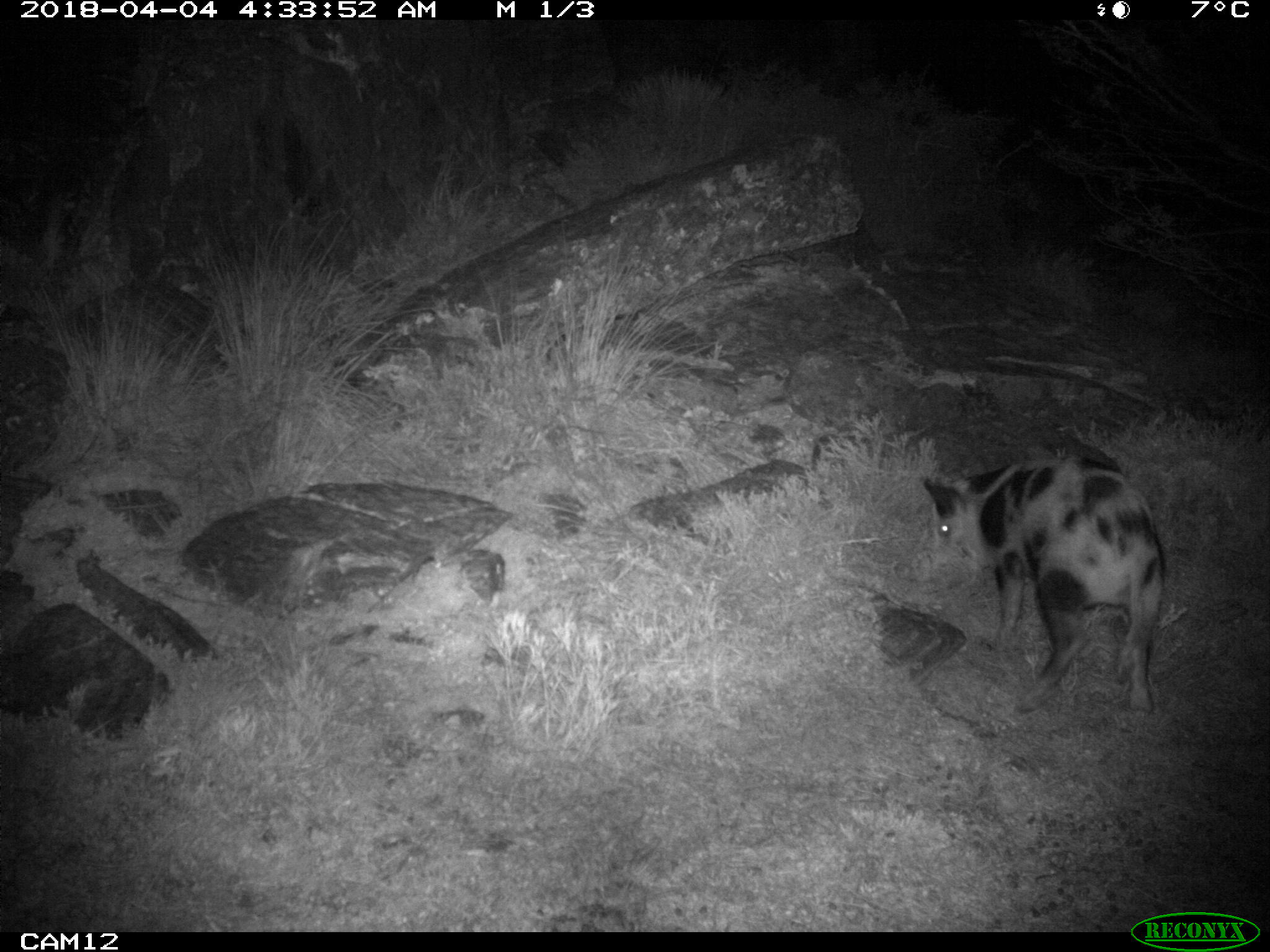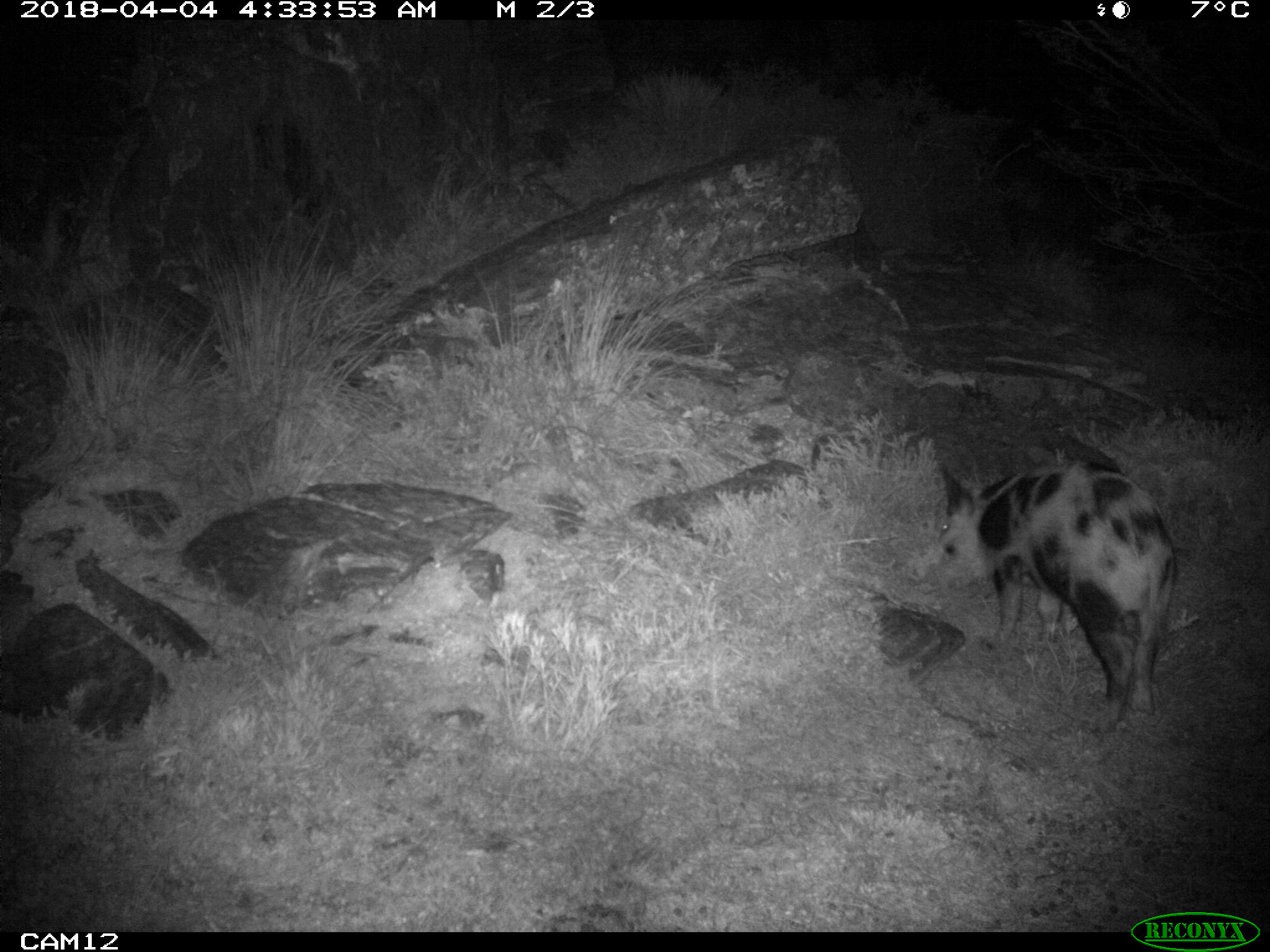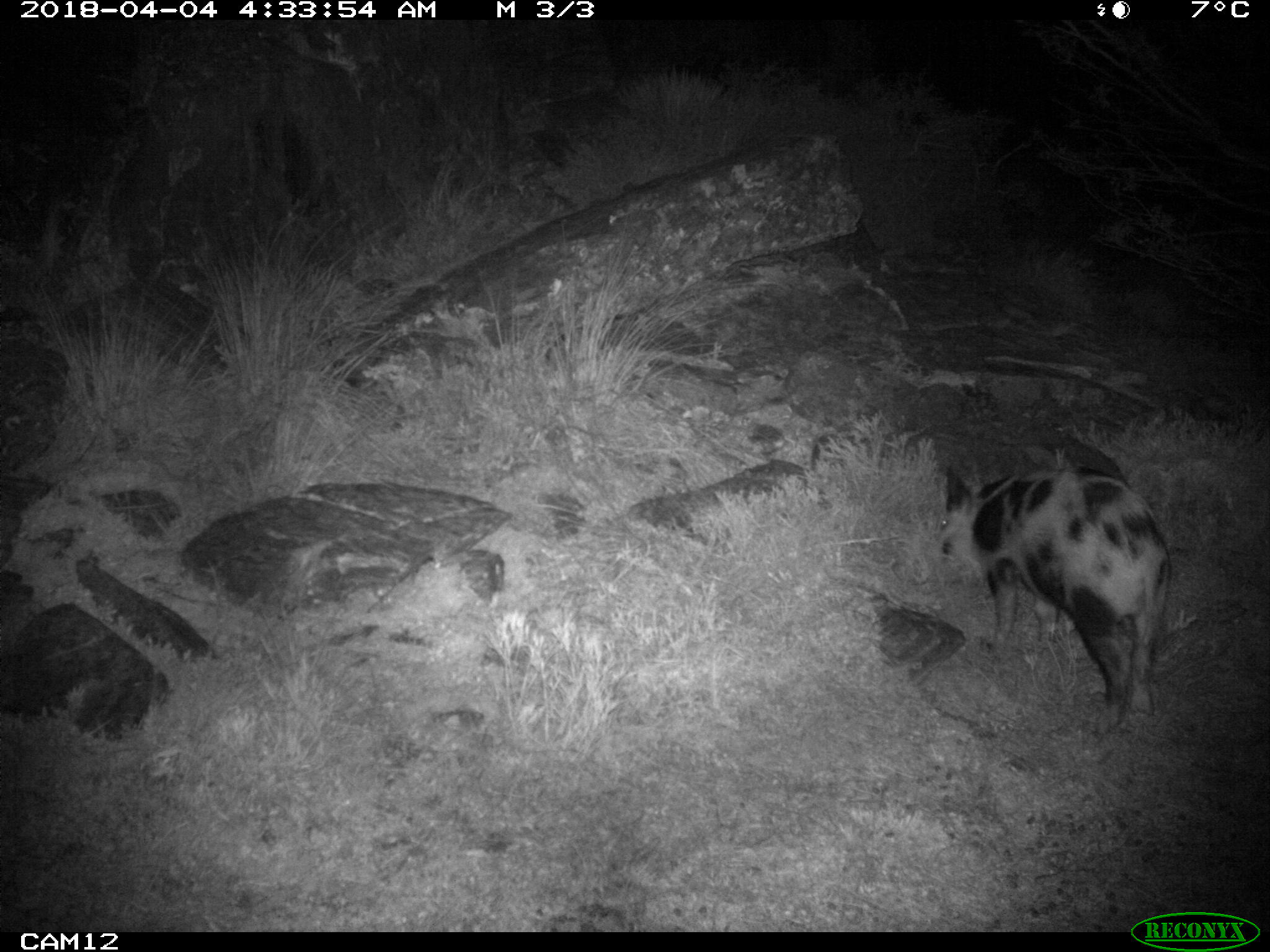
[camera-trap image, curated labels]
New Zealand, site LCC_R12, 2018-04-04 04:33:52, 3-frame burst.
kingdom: Animalia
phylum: Chordata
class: Mammalia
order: Artiodactyla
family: Suidae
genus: Sus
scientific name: Sus scrofa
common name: pig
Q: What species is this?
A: Pig (Sus scrofa).